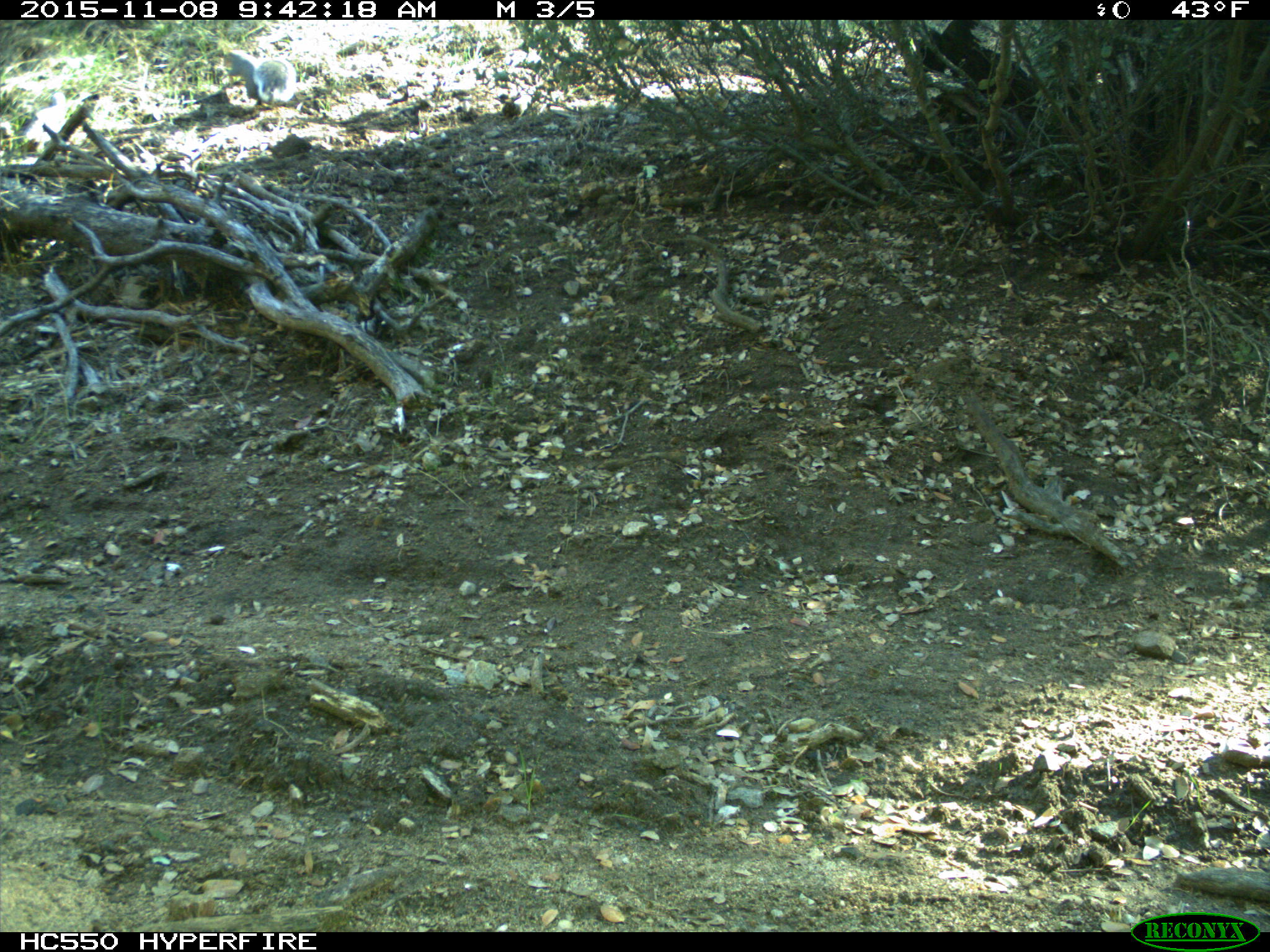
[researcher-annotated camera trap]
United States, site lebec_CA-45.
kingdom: Animalia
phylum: Chordata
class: Mammalia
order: Rodentia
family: Sciuridae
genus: Sciurus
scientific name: Sciurus carolinensis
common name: eastern gray squirrel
Sciurus carolinensis (eastern gray squirrel).